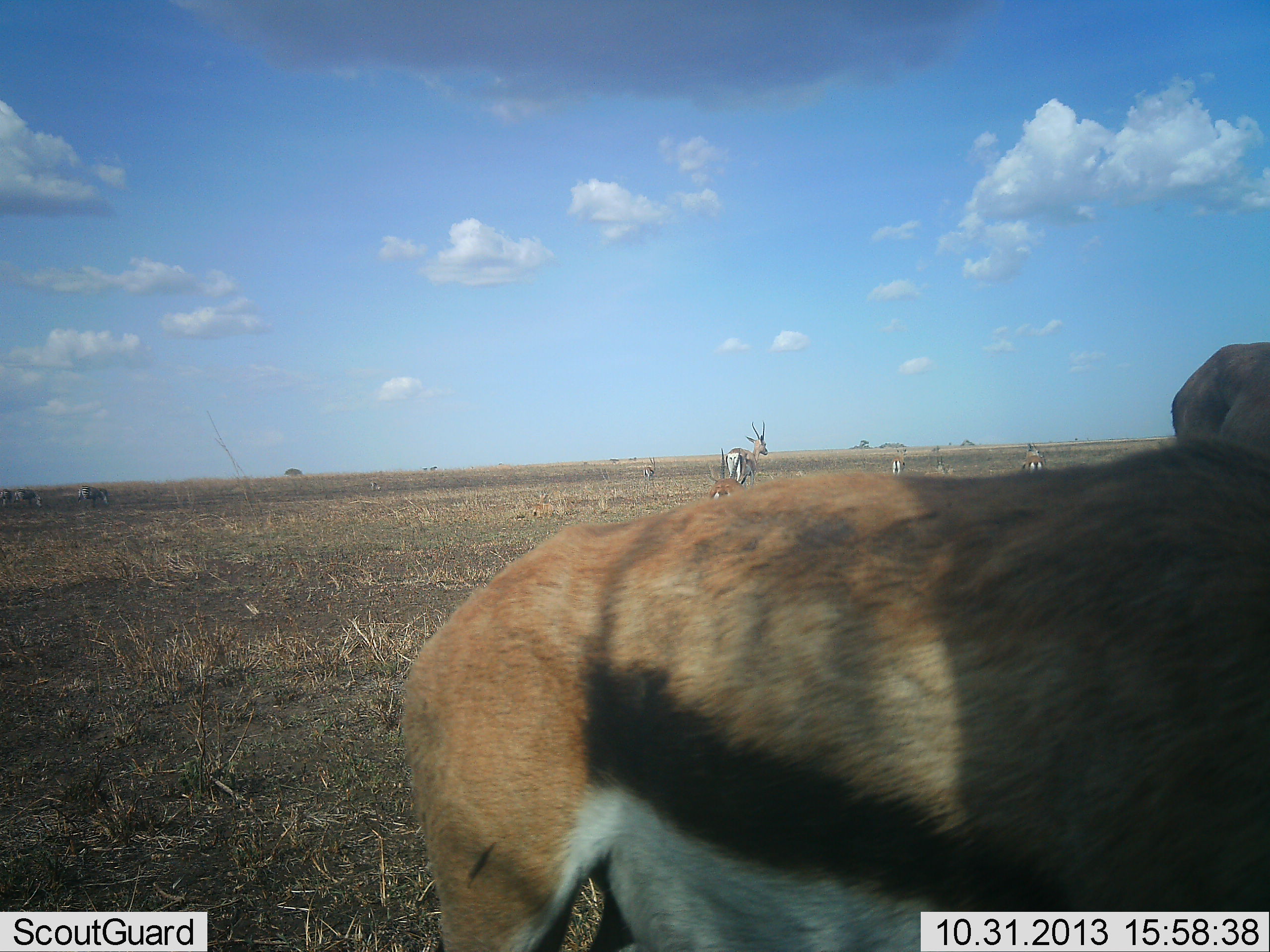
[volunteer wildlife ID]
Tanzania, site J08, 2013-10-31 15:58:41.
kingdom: Animalia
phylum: Chordata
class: Mammalia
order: Artiodactyla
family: Bovidae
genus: Eudorcas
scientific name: Eudorcas thomsonii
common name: thomson's gazelle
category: gazellethomsons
Gazellethomsons (thomson's gazelle) (Eudorcas thomsonii), count 6. Behavior (volunteer vote fractions): standing 91%, resting 14%, moving 9%, interacting 0%. Young present (vote fraction): 0%. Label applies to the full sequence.